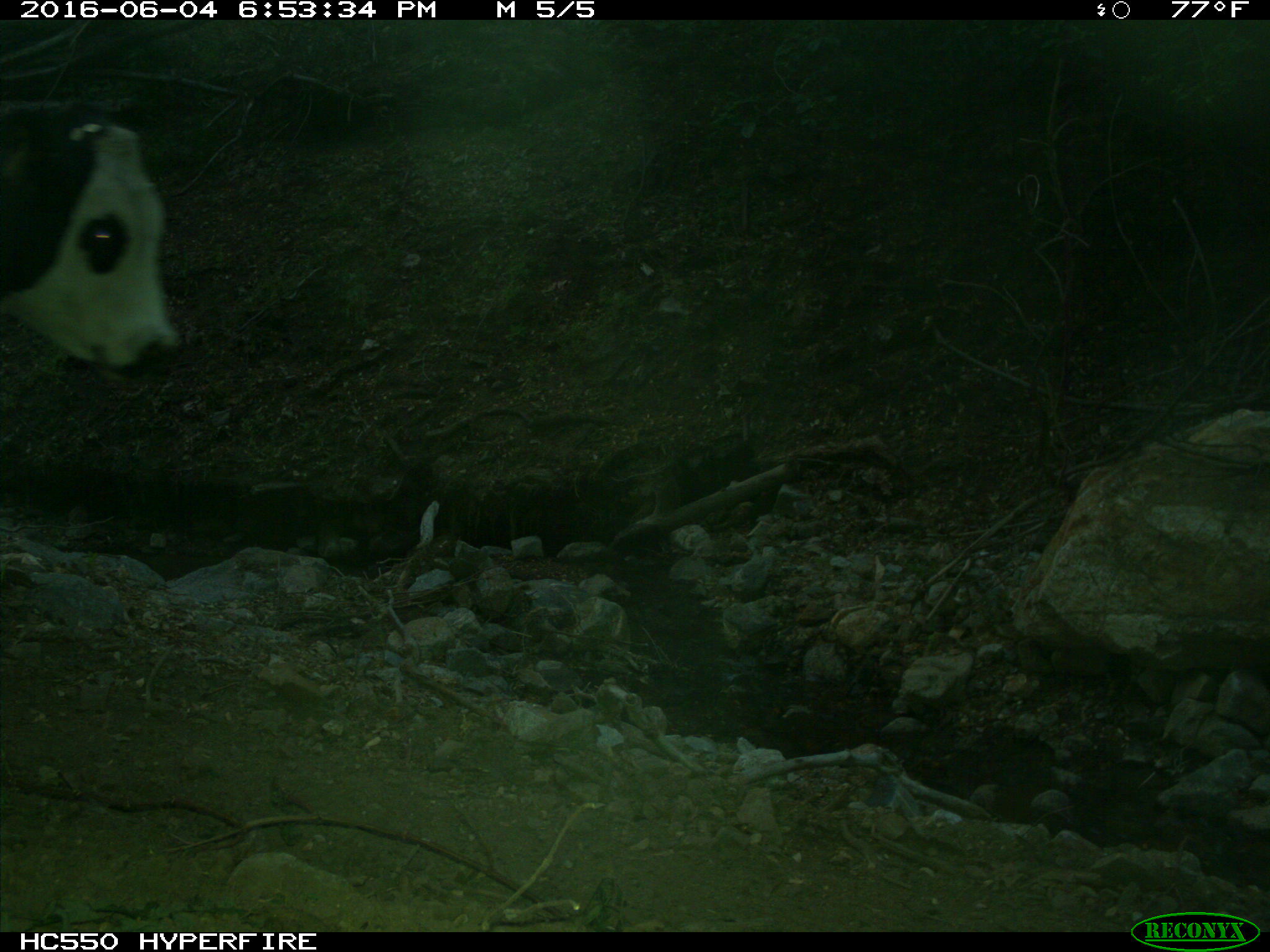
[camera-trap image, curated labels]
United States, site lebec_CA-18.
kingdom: Animalia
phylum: Chordata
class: Mammalia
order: Artiodactyla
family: Bovidae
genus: Bos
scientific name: Bos taurus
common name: domestic cow